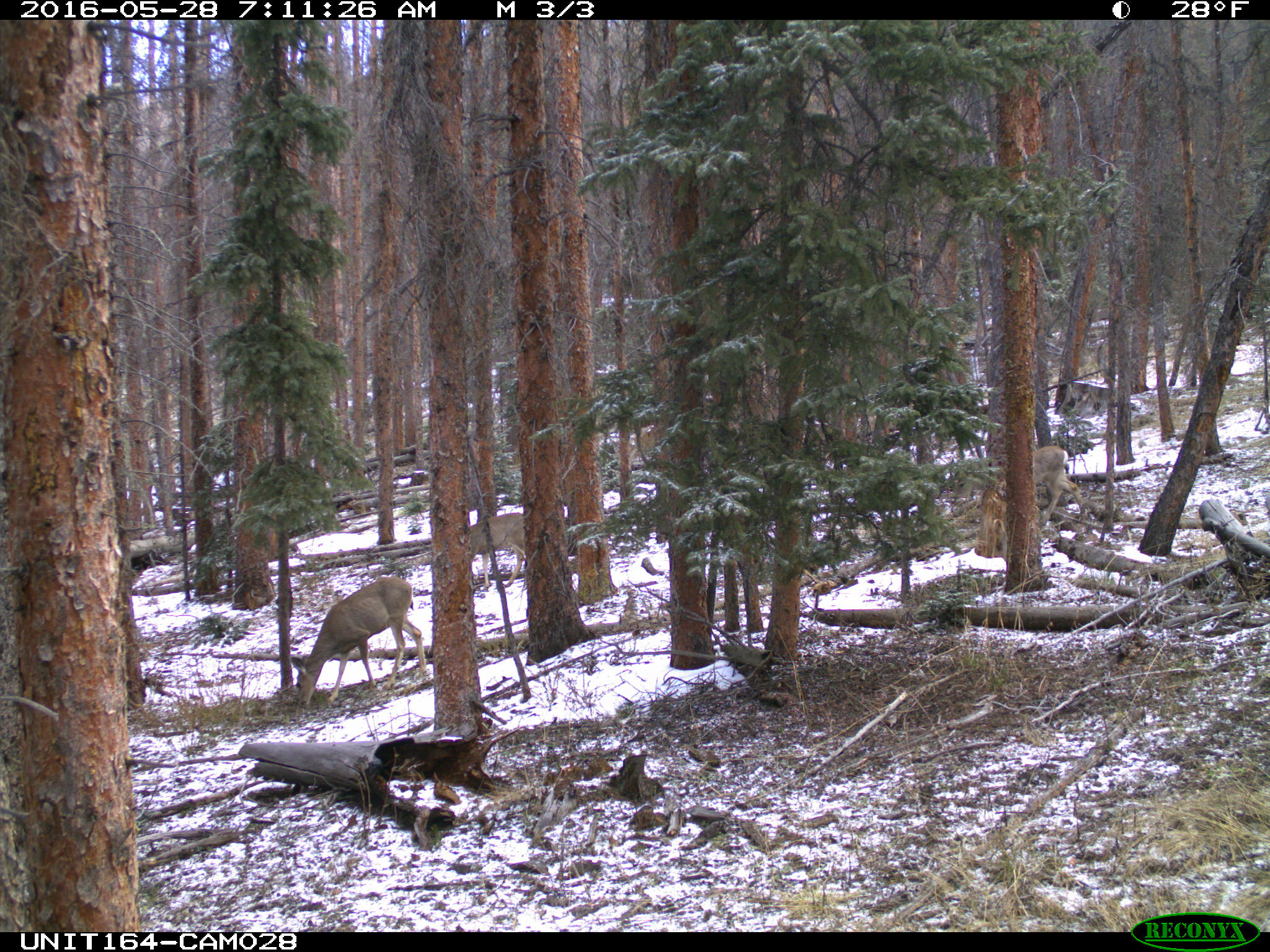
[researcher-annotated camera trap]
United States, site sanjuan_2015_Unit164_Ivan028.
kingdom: Animalia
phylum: Chordata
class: Mammalia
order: Artiodactyla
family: Cervidae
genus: Odocoileus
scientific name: Odocoileus hemionus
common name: mule deer